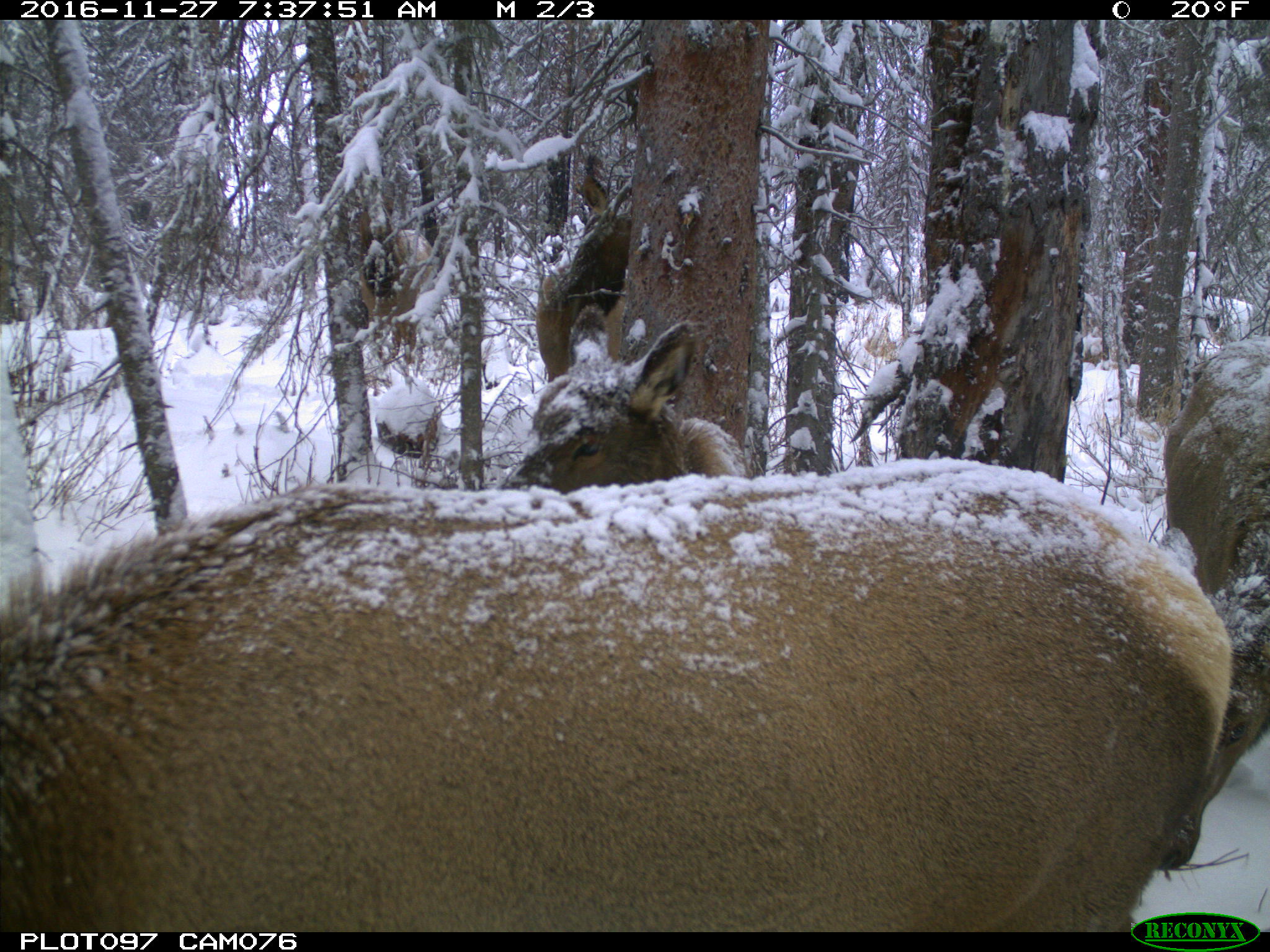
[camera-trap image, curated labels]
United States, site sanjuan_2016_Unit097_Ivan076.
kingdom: Animalia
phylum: Chordata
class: Mammalia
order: Artiodactyla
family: Cervidae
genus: Cervus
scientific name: Cervus elaphus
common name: red deer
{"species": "Cervus elaphus (red deer)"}